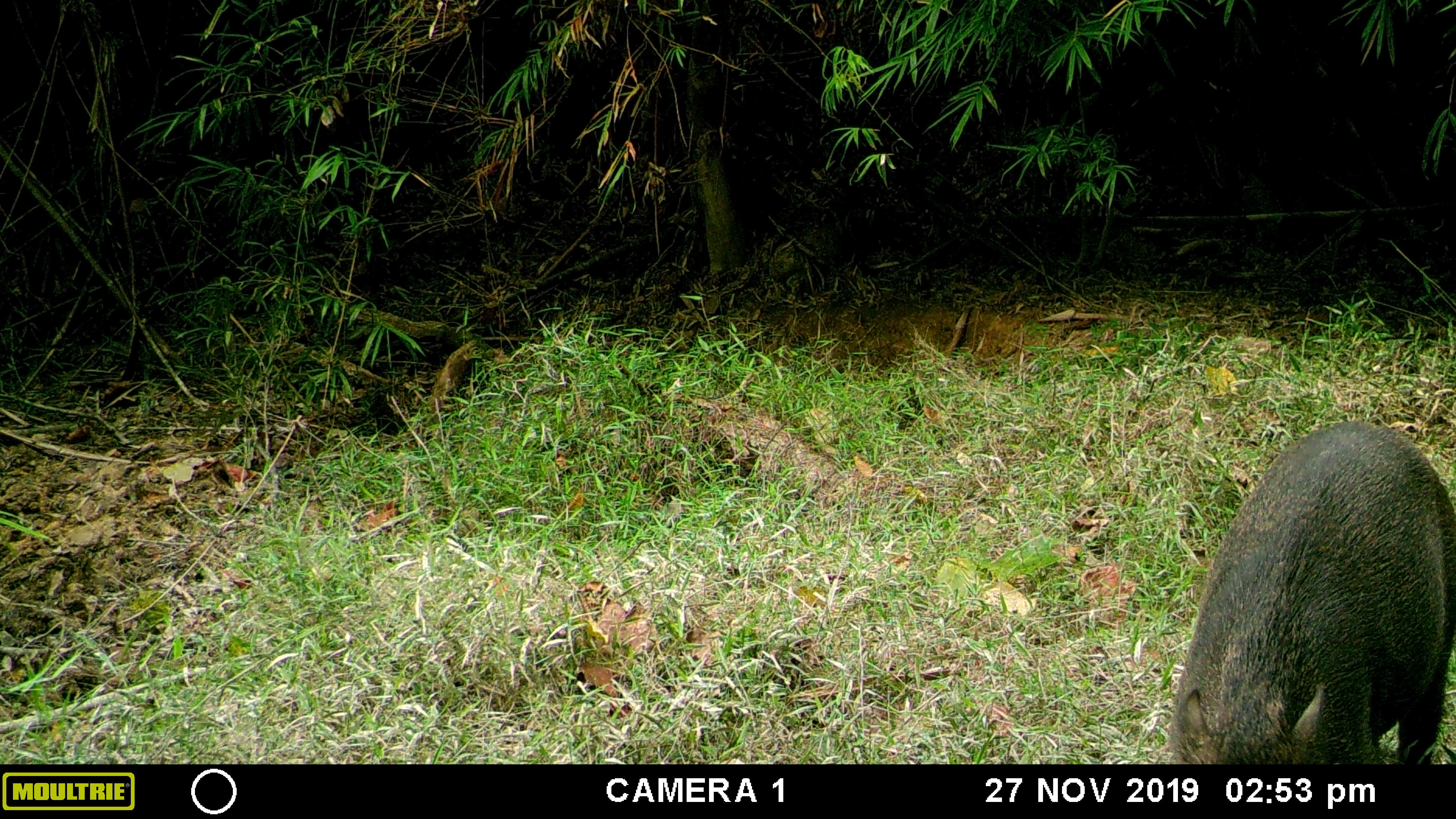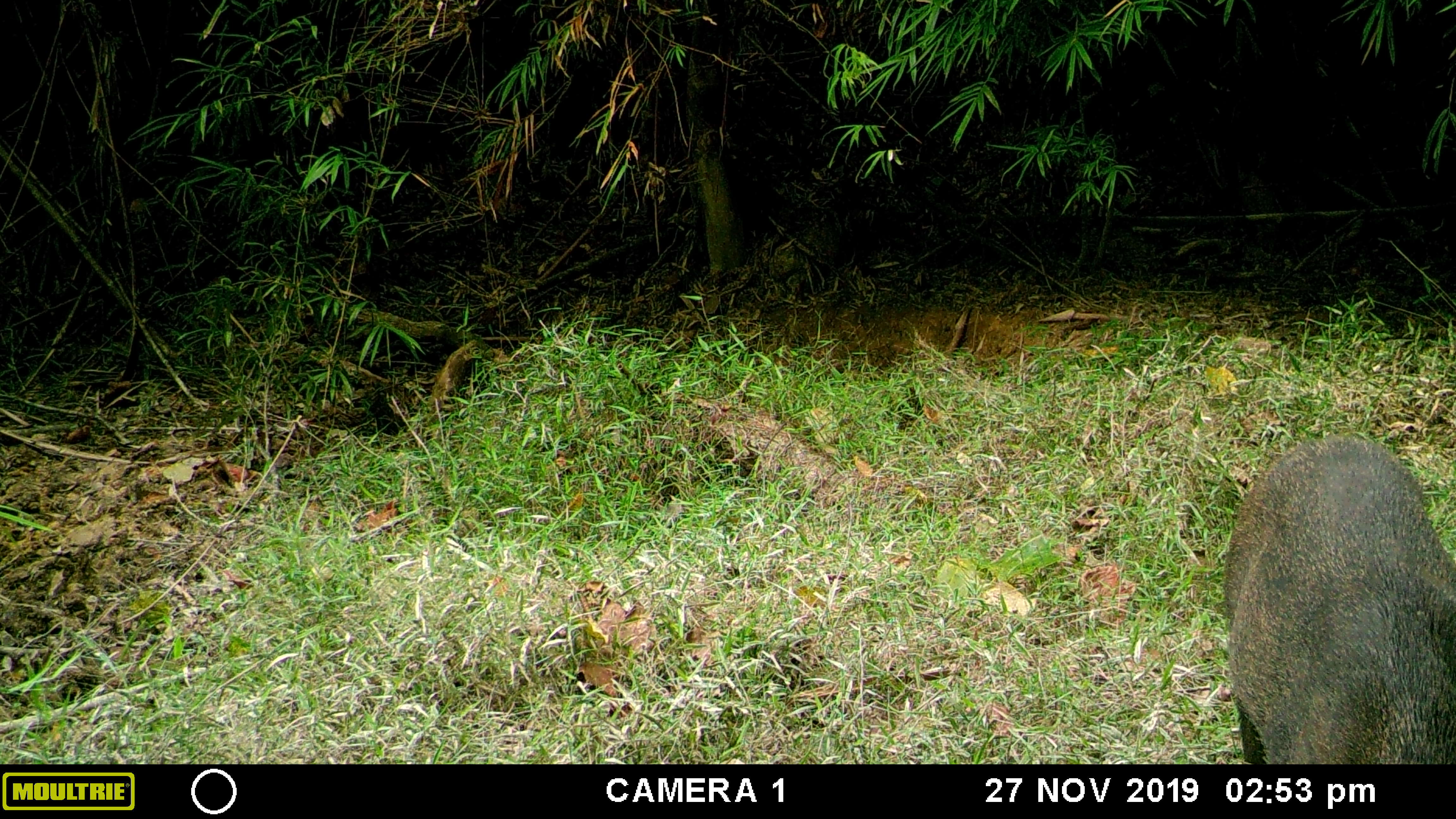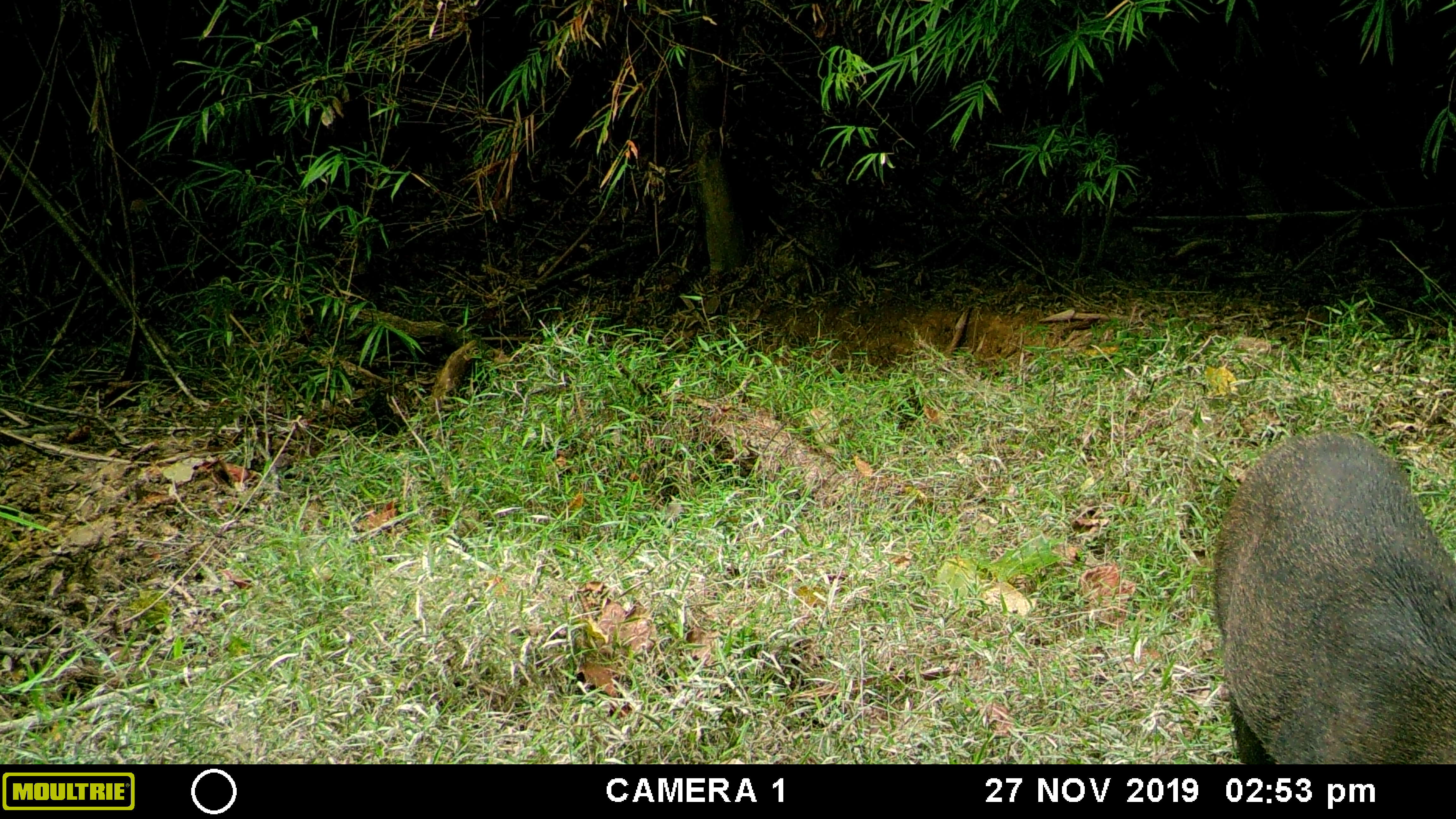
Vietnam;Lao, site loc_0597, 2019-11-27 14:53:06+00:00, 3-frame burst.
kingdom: Animalia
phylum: Chordata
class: Mammalia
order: Artiodactyla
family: Suidae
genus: Sus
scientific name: Sus scrofa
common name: eurasian wild pig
Eurasian wild pig (Sus scrofa). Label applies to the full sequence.